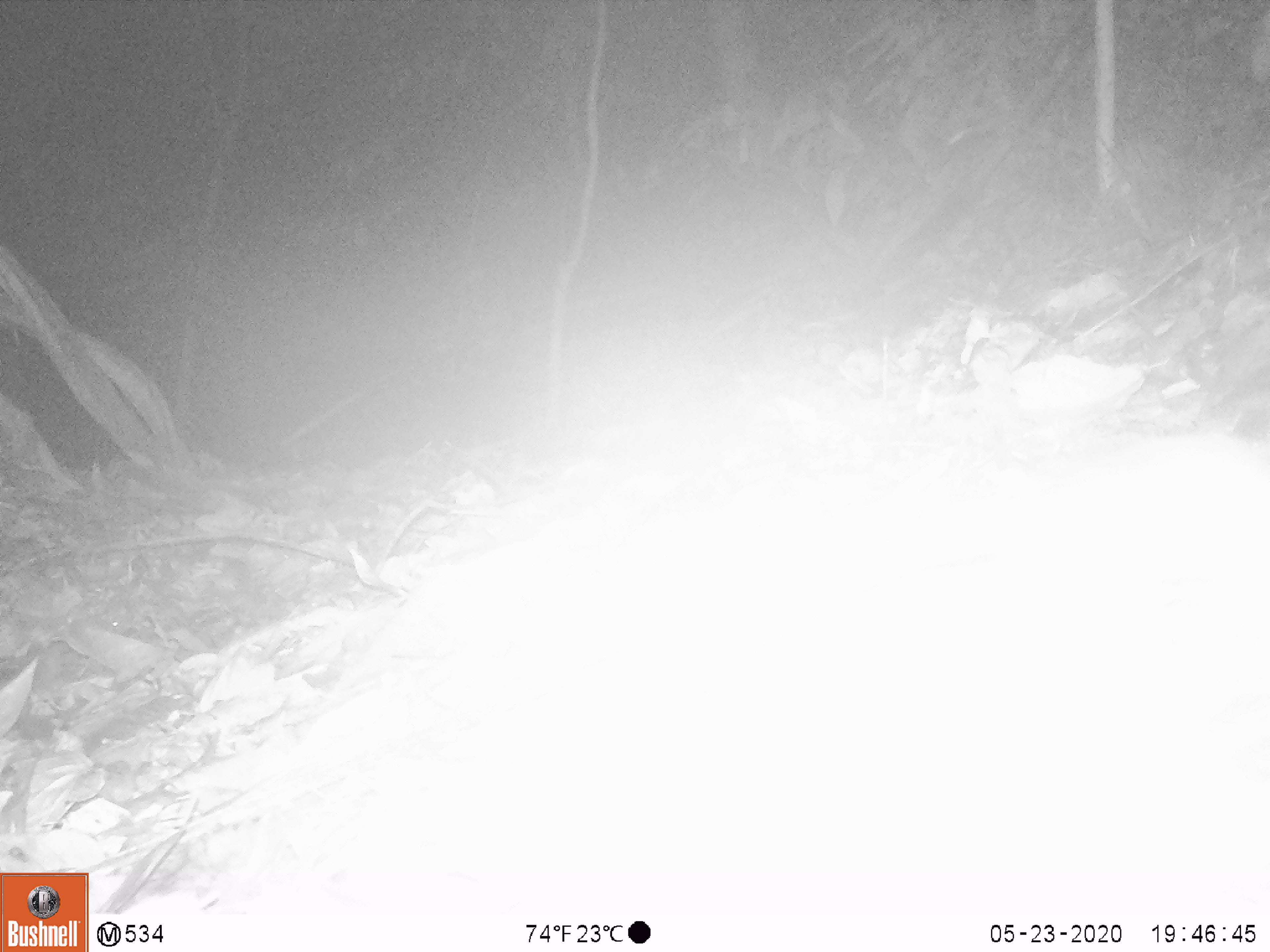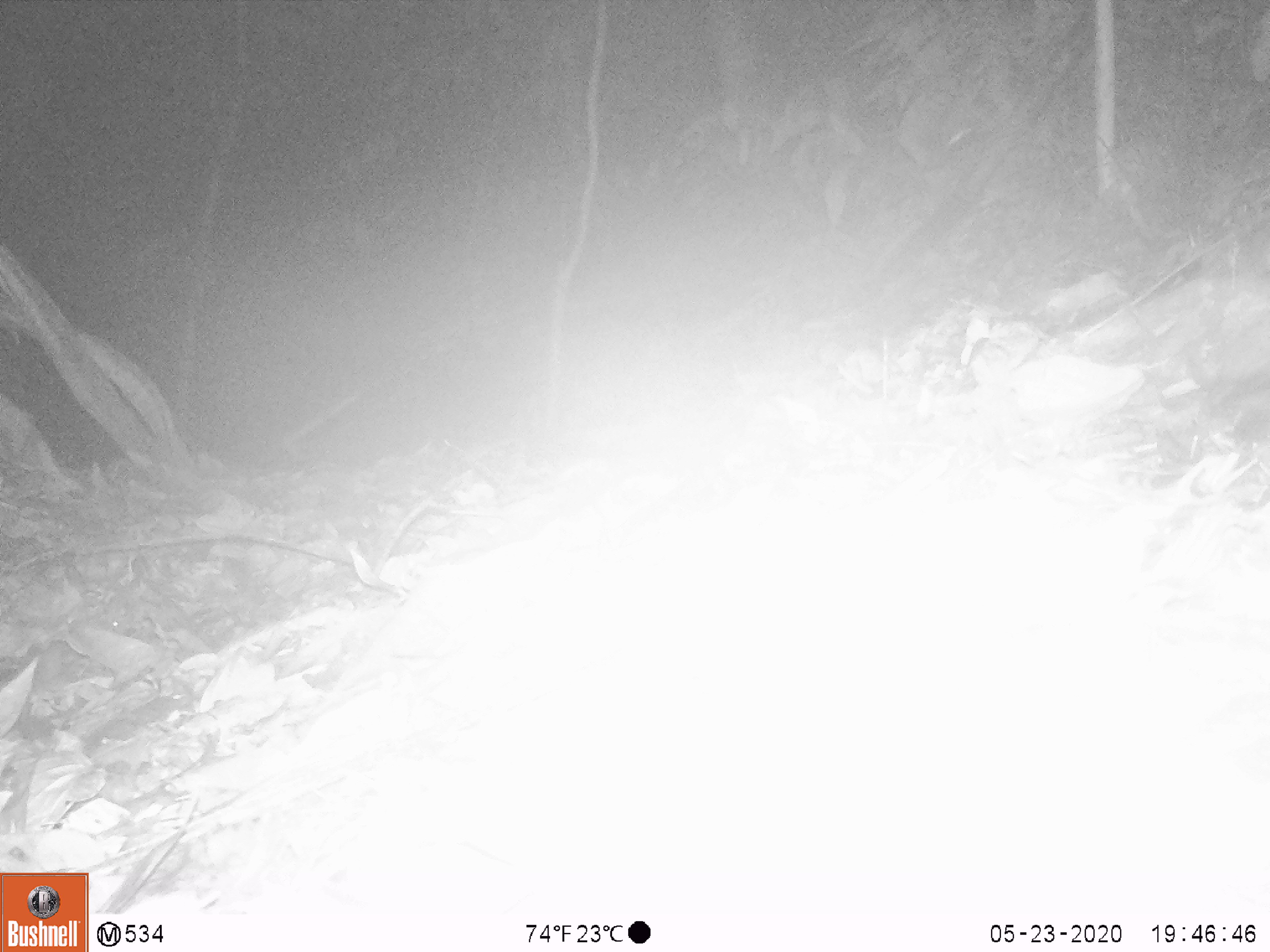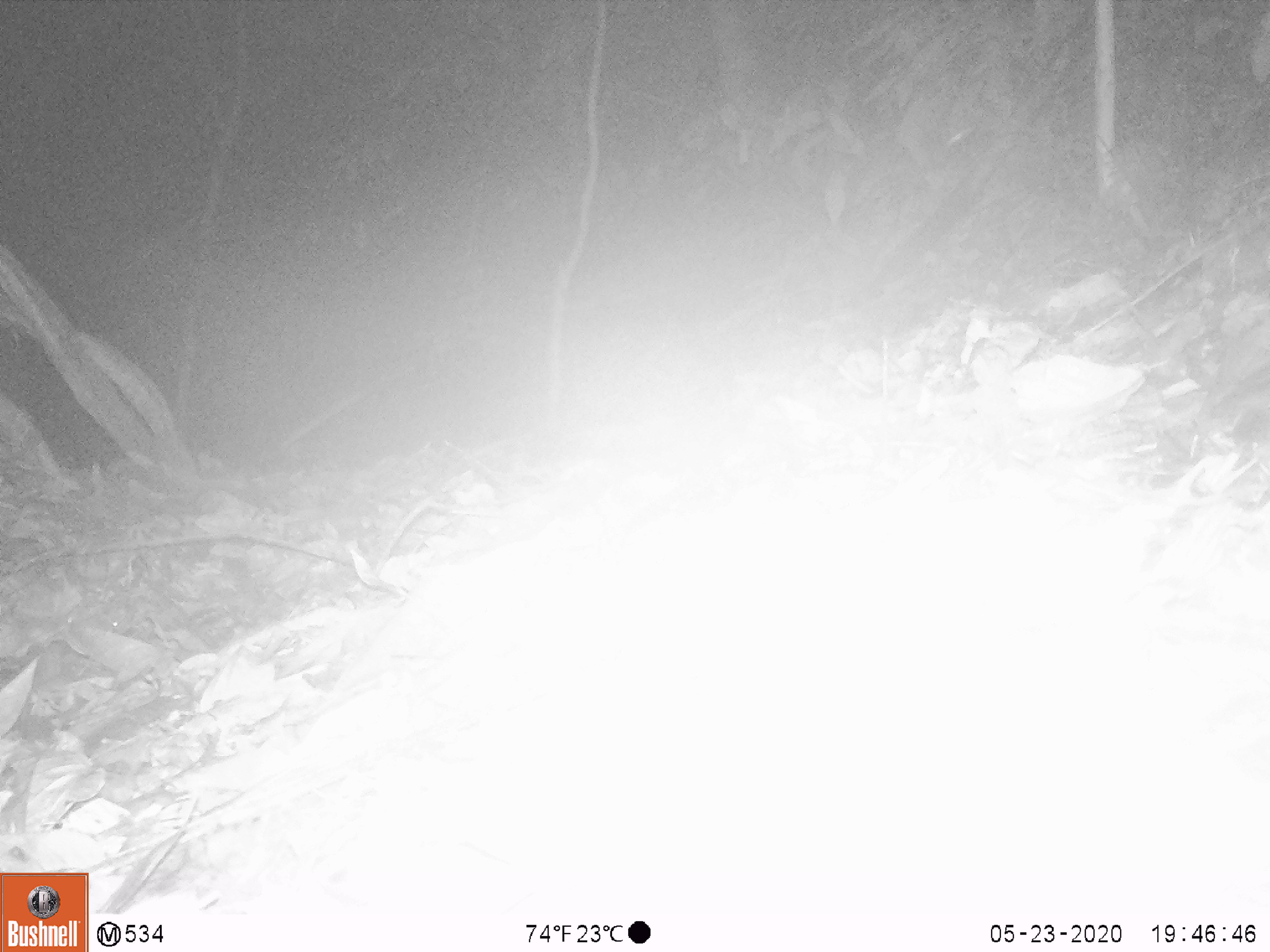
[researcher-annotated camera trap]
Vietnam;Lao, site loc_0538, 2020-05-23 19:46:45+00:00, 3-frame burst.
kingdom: Animalia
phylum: Chordata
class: Mammalia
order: Rodentia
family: Muridae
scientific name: Muridae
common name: old-world mice and rats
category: unidentified murid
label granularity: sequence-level